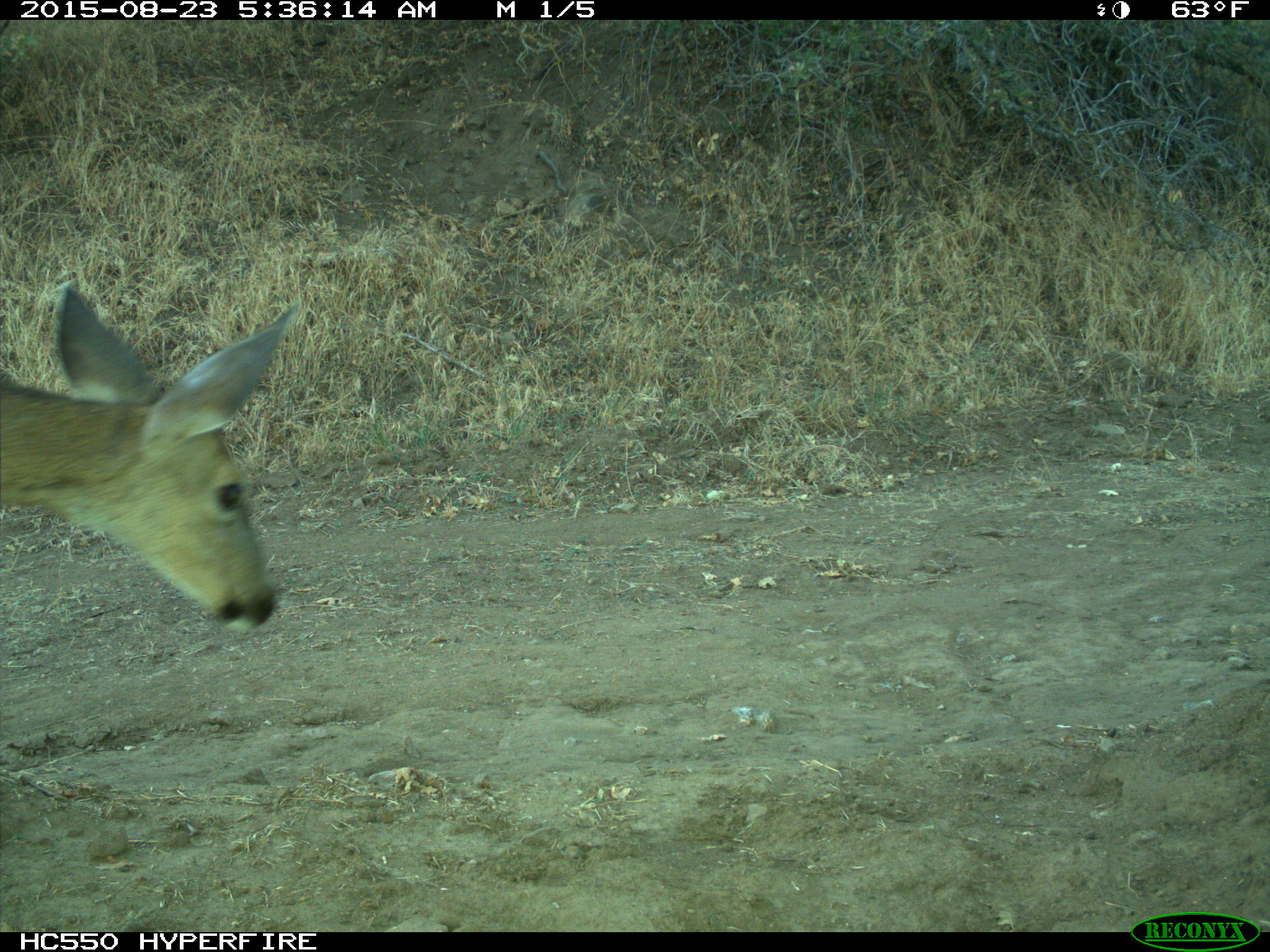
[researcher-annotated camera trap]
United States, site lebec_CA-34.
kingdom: Animalia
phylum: Chordata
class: Mammalia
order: Artiodactyla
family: Cervidae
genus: Odocoileus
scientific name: Odocoileus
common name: deer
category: unidentified deer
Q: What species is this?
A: Unidentified deer (deer) (Odocoileus).